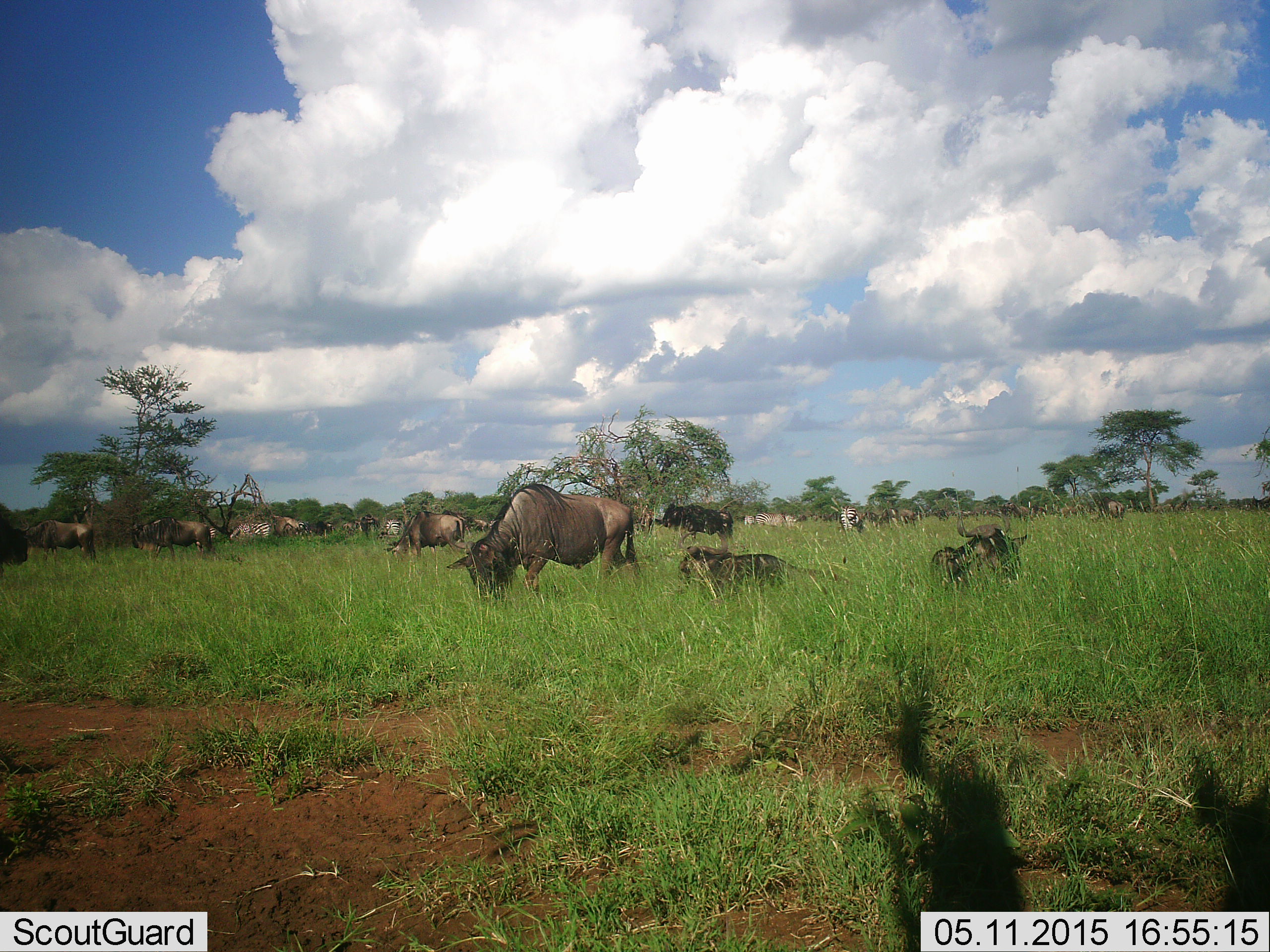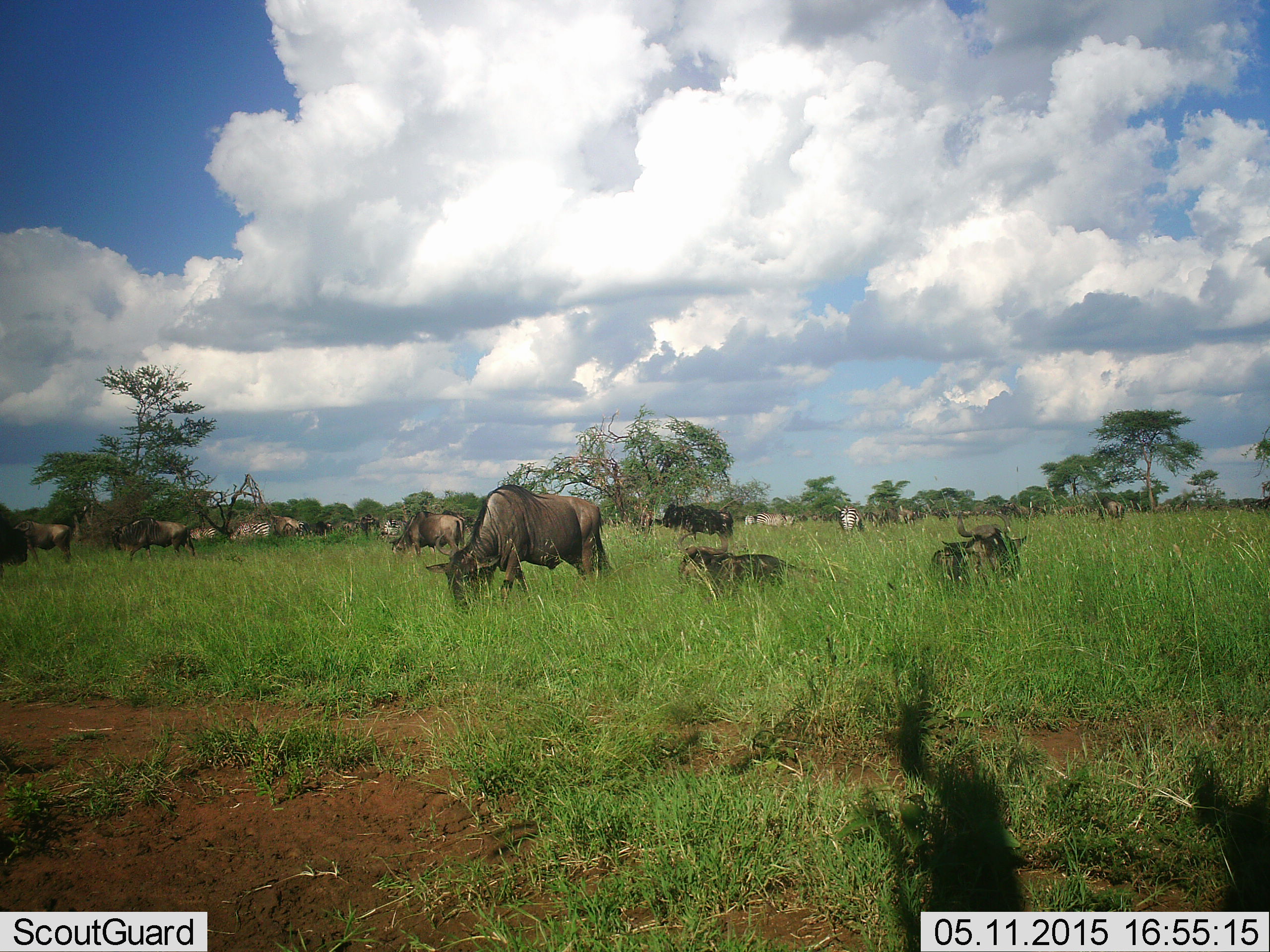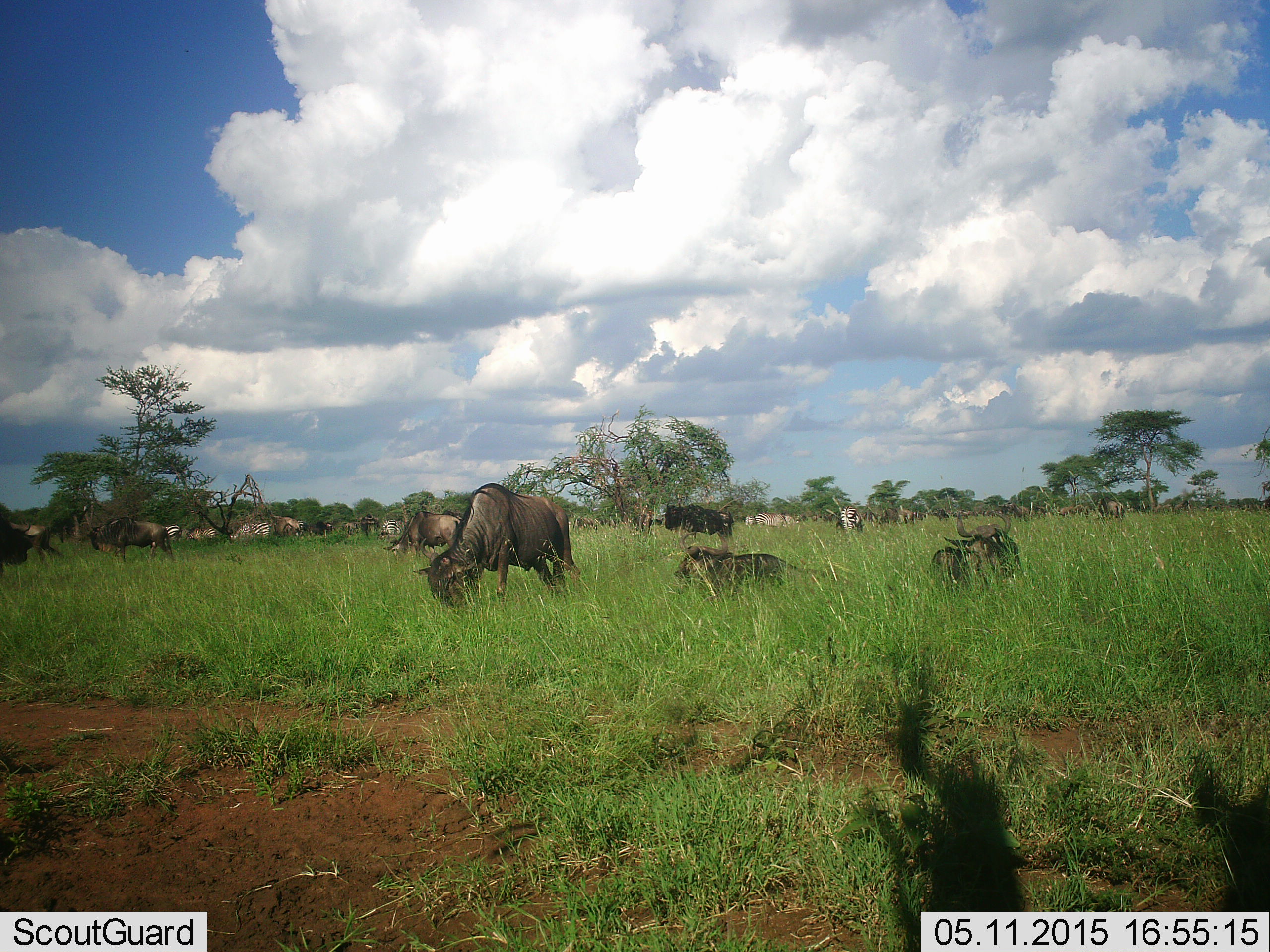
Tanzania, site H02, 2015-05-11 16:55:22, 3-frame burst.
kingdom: Animalia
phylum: Chordata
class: Mammalia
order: Artiodactyla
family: Bovidae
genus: Connochaetes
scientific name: Connochaetes taurinus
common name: blue wildebeest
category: wildebeest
Wildebeest (blue wildebeest) (Connochaetes taurinus), count 11-50. Behavior (volunteer vote fractions): standing 67%, resting 75%, moving 33%, interacting 0%. Young present (vote fraction): 0%. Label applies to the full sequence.